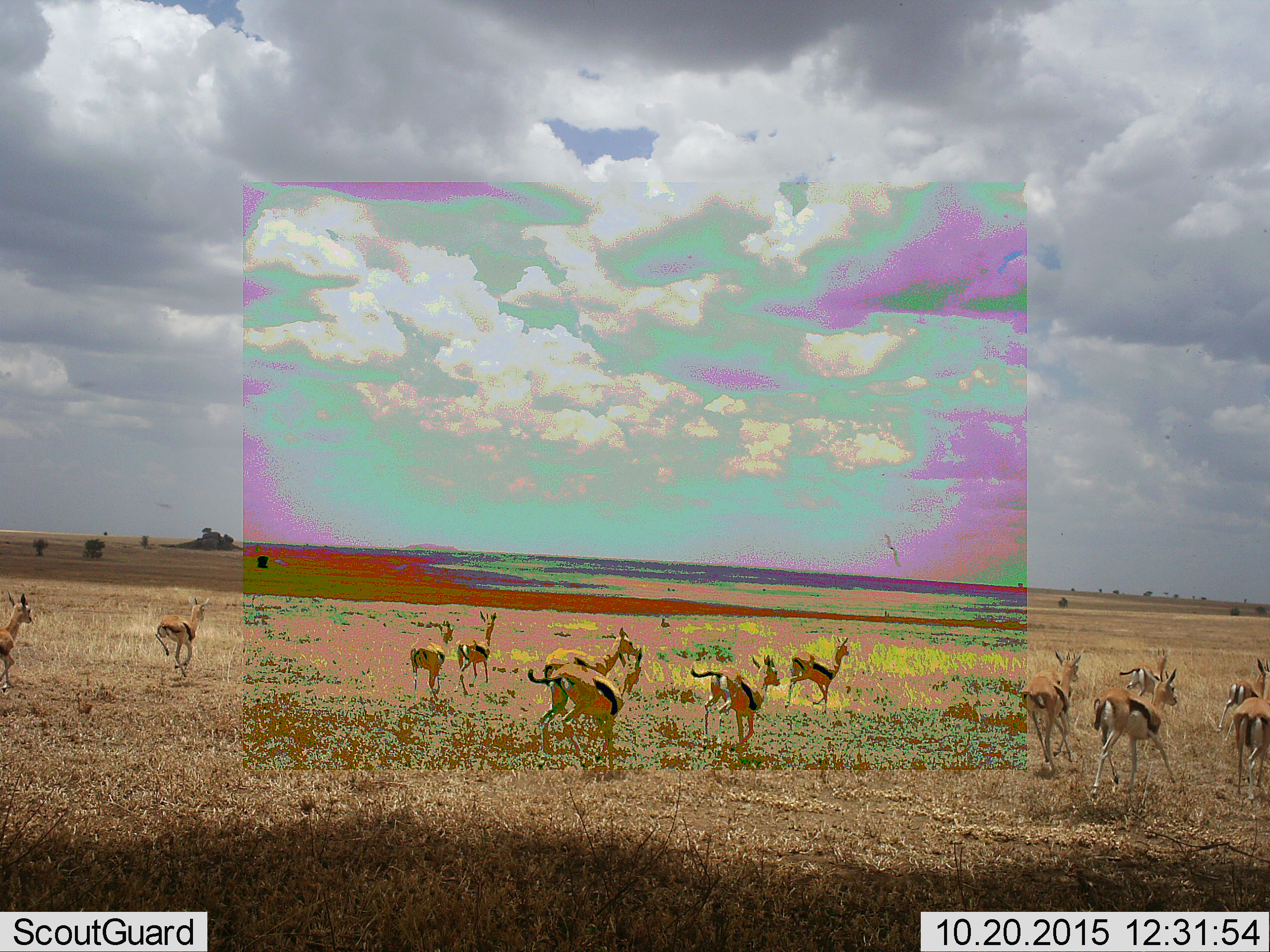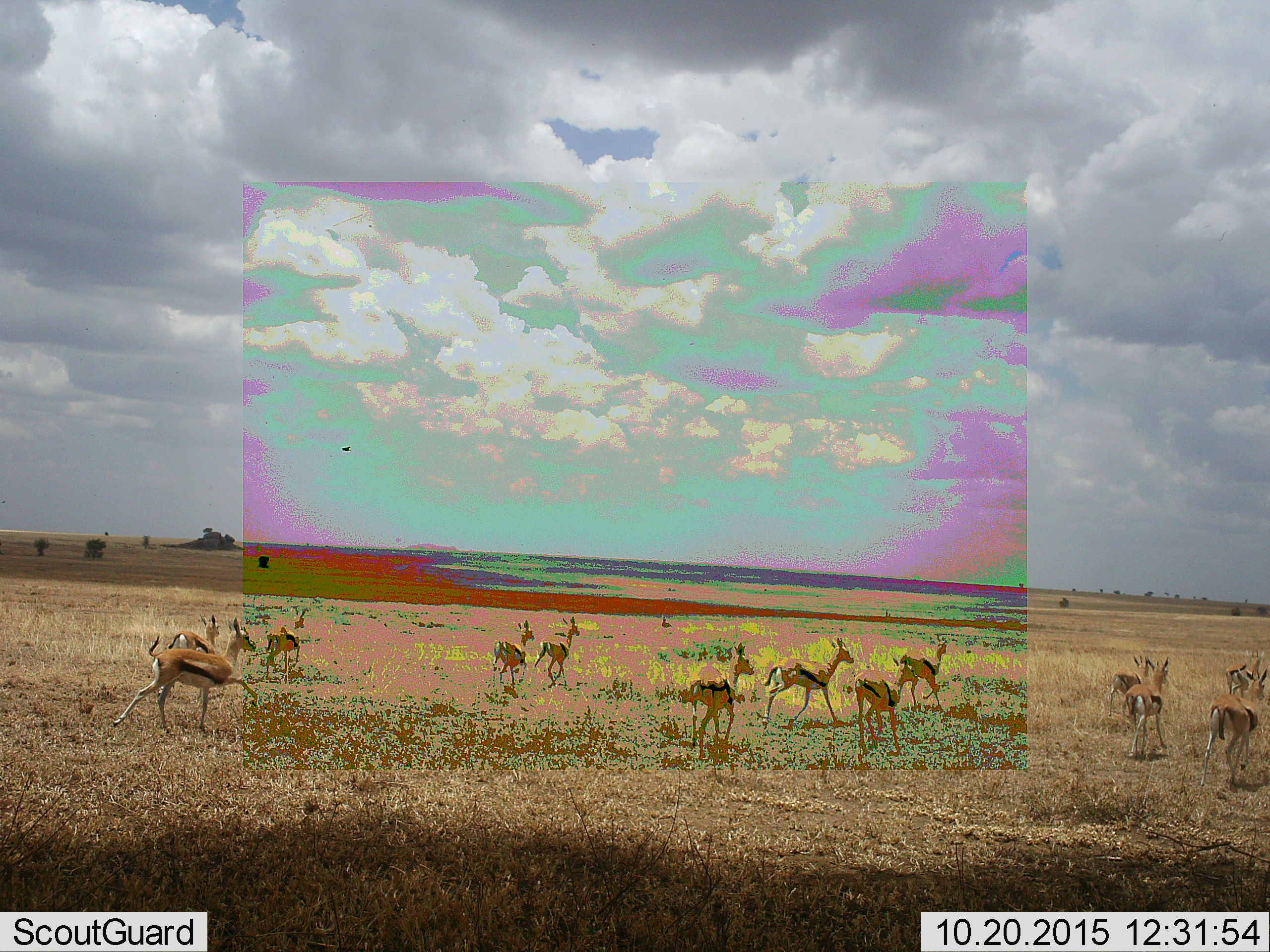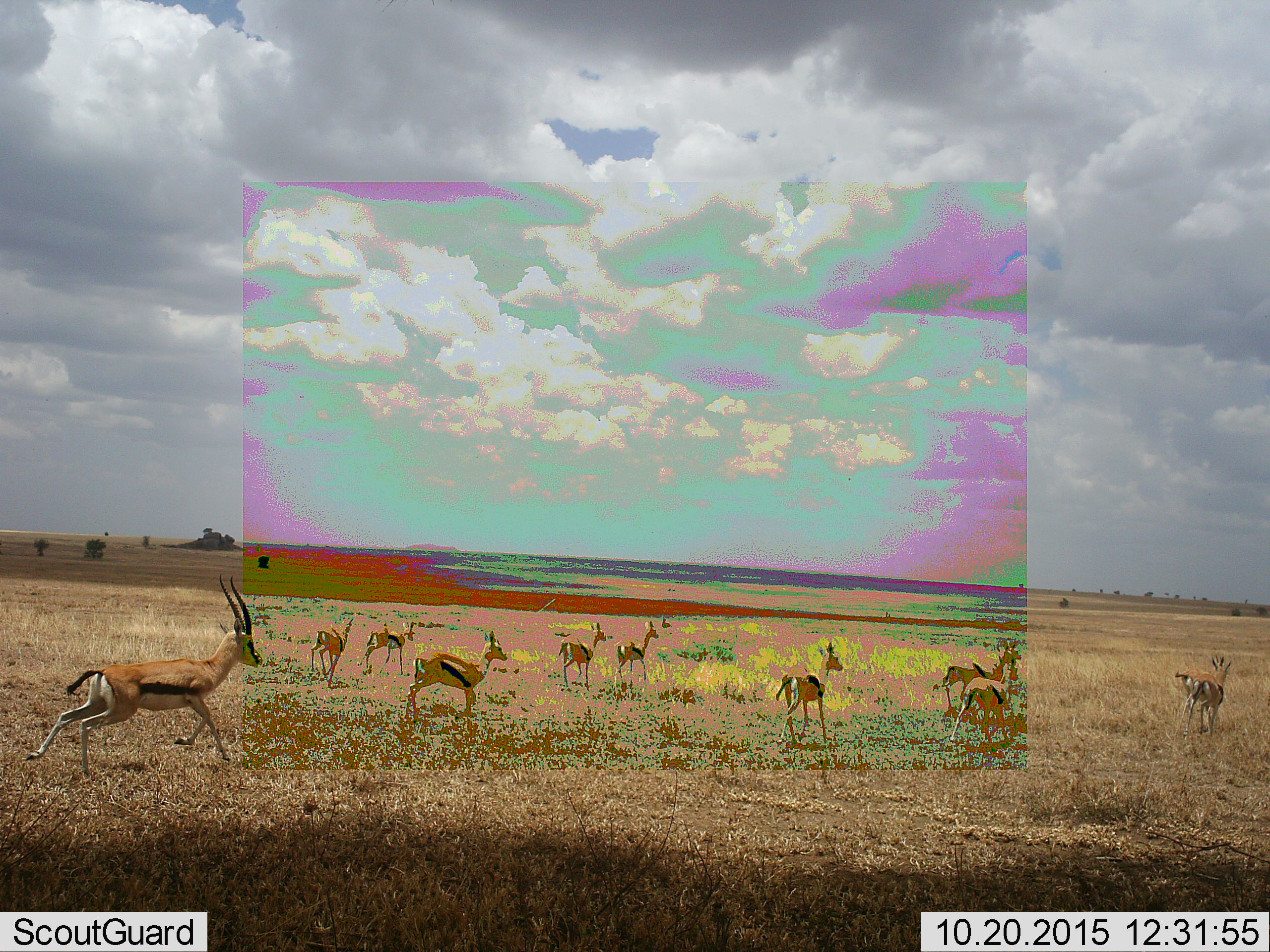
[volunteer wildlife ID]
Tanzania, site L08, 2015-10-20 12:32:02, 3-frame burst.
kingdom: Animalia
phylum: Chordata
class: Mammalia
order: Artiodactyla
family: Bovidae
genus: Eudorcas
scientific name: Eudorcas thomsonii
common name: thomson's gazelle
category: gazellethomsons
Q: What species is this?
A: Gazellethomsons (thomson's gazelle) (Eudorcas thomsonii).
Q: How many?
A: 11-50.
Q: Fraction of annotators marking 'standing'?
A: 12%.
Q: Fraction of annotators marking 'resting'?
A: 0%.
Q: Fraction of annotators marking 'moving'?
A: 100%.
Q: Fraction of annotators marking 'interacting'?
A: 0%.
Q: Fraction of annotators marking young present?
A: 0%.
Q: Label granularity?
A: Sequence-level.